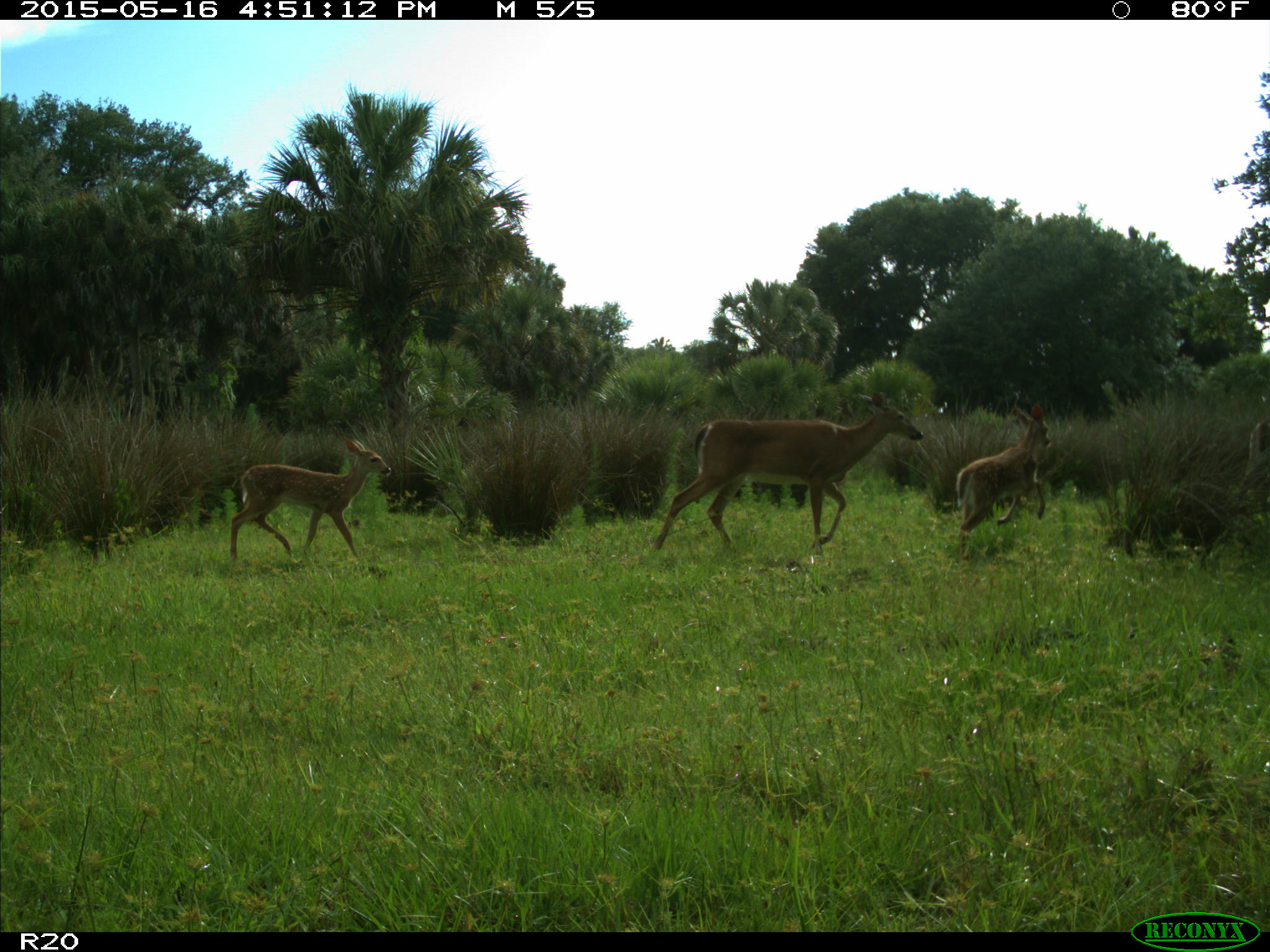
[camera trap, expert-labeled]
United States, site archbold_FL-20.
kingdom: Animalia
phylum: Chordata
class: Mammalia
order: Artiodactyla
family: Cervidae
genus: Odocoileus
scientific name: Odocoileus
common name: deer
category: unidentified deer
Unidentified deer (deer) (Odocoileus).